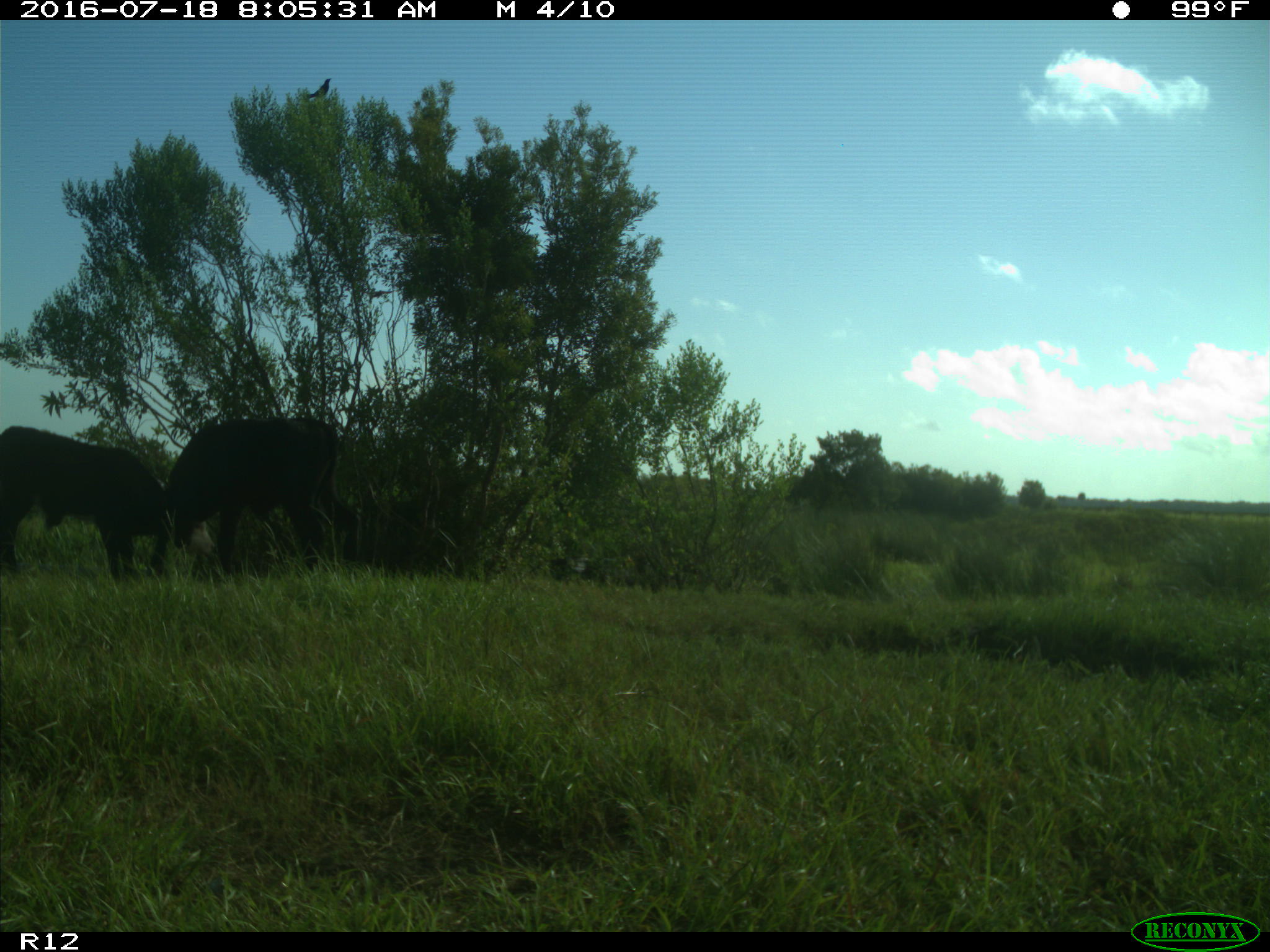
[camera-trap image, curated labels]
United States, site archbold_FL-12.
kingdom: Animalia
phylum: Chordata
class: Mammalia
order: Artiodactyla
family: Bovidae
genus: Bos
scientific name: Bos taurus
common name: domestic cow